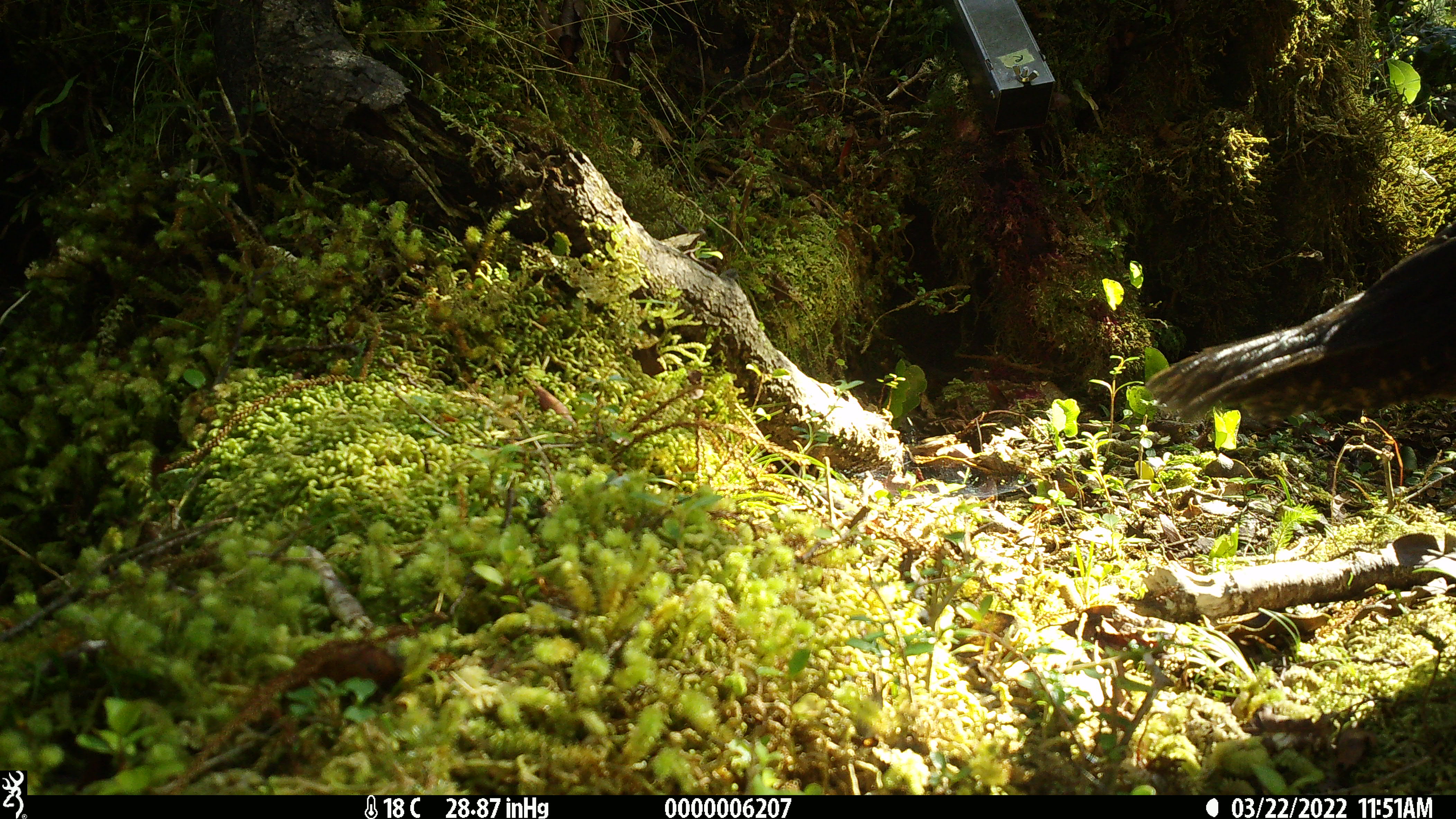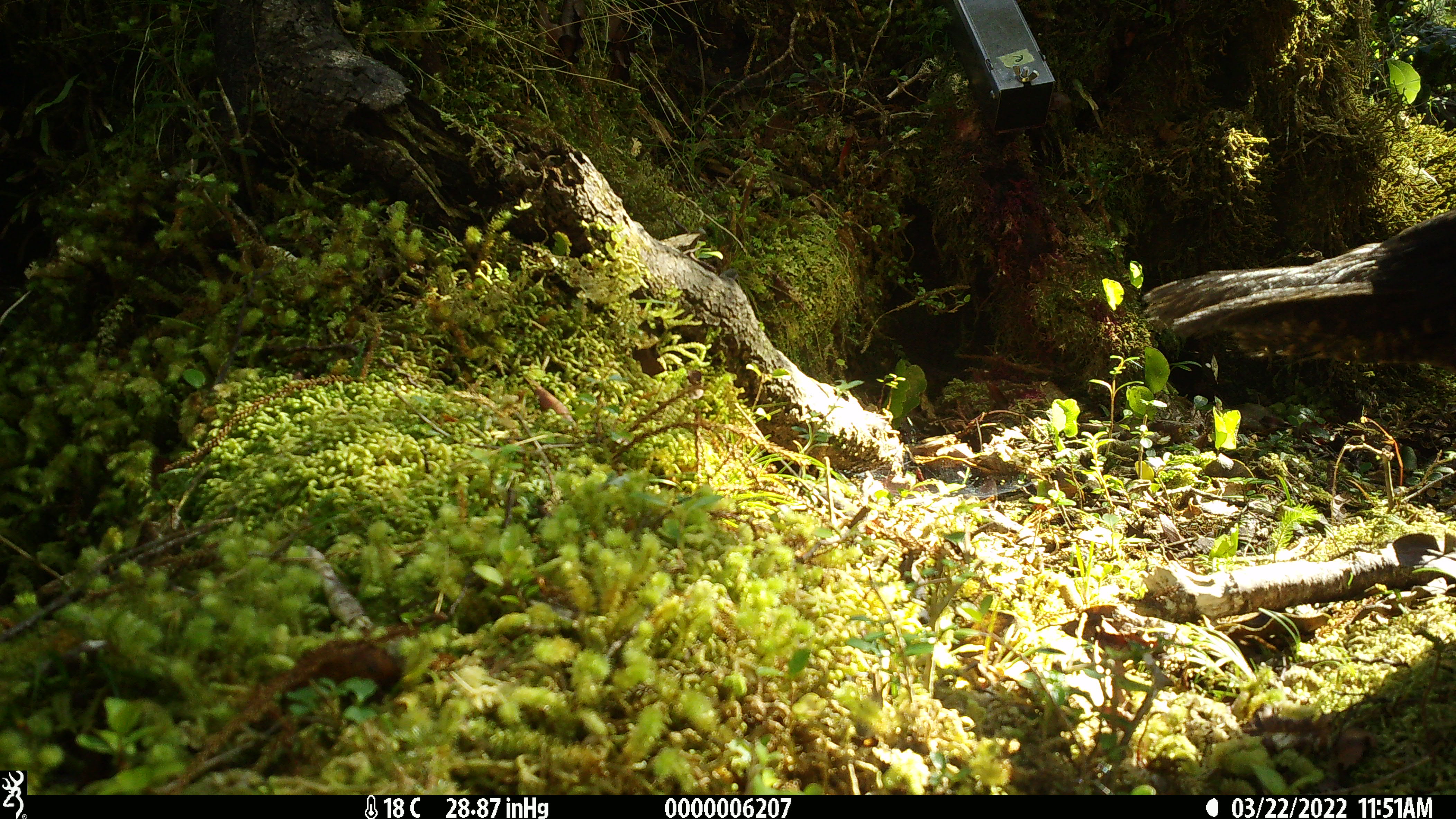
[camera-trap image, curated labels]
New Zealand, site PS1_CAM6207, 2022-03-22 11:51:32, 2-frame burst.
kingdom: Animalia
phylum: Chordata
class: Aves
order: Gruiformes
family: Rallidae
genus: Gallirallus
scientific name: Gallirallus australis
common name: weka